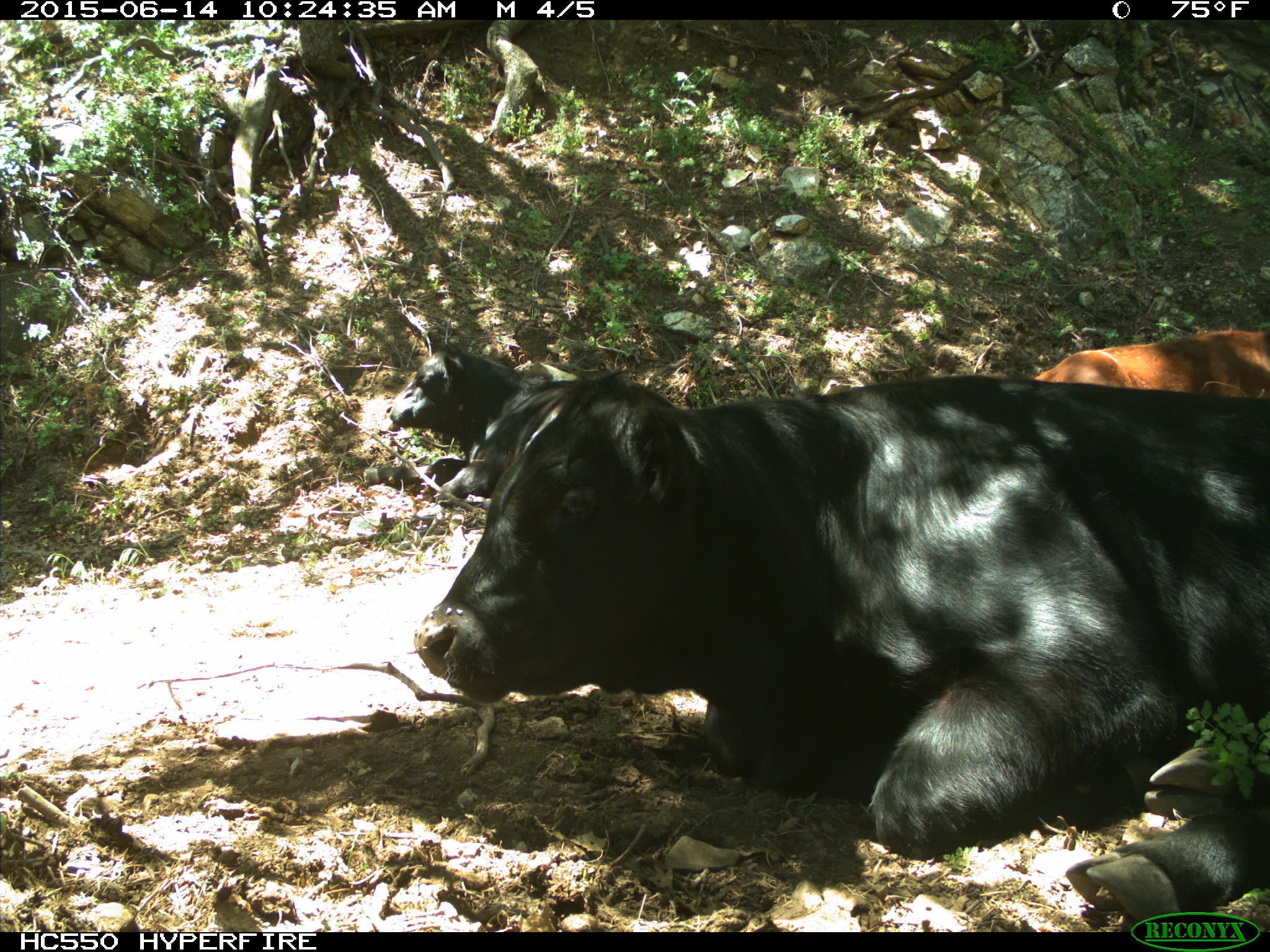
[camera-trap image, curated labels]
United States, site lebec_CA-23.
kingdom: Animalia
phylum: Chordata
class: Mammalia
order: Artiodactyla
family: Bovidae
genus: Bos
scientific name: Bos taurus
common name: domestic cow